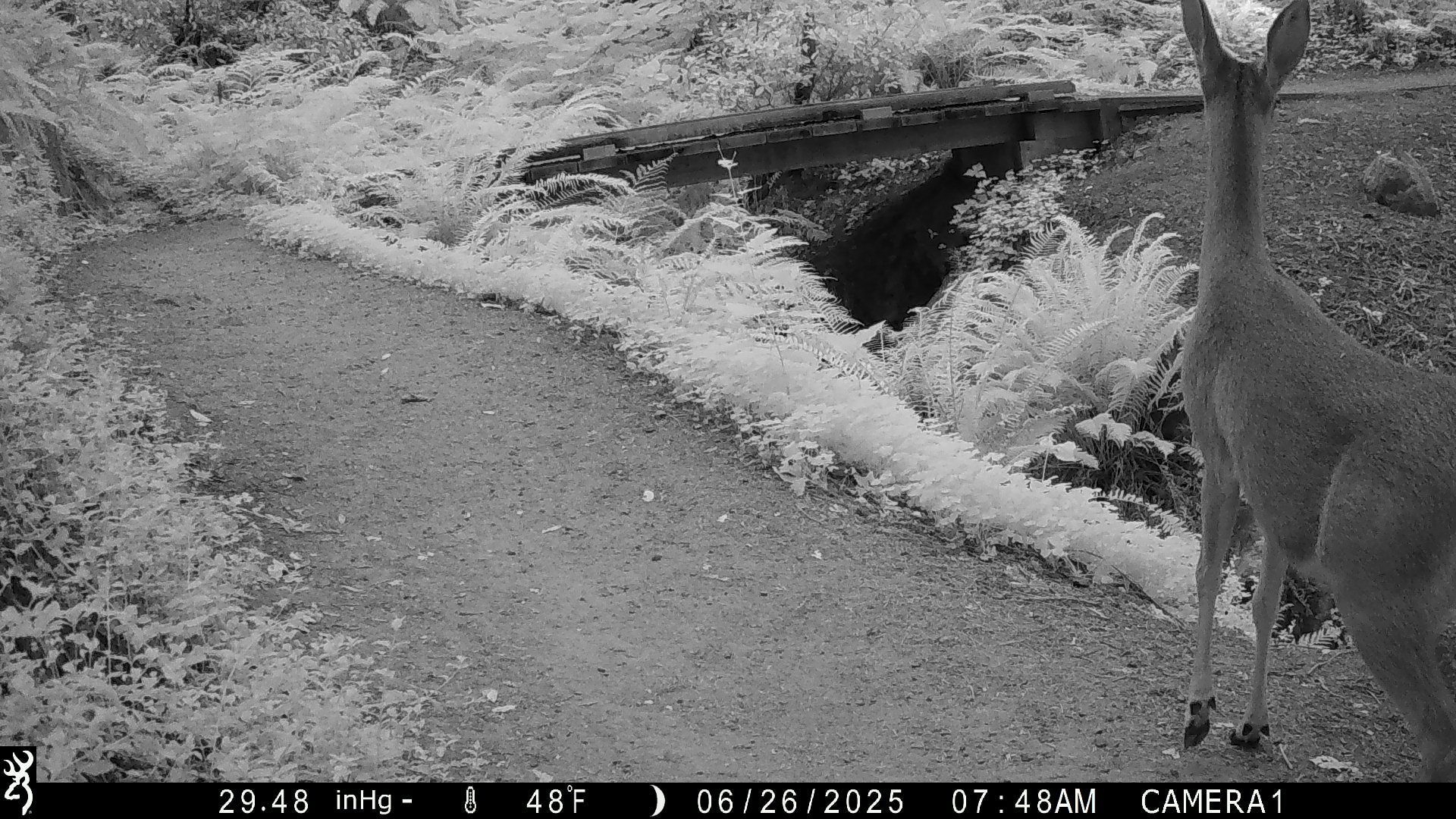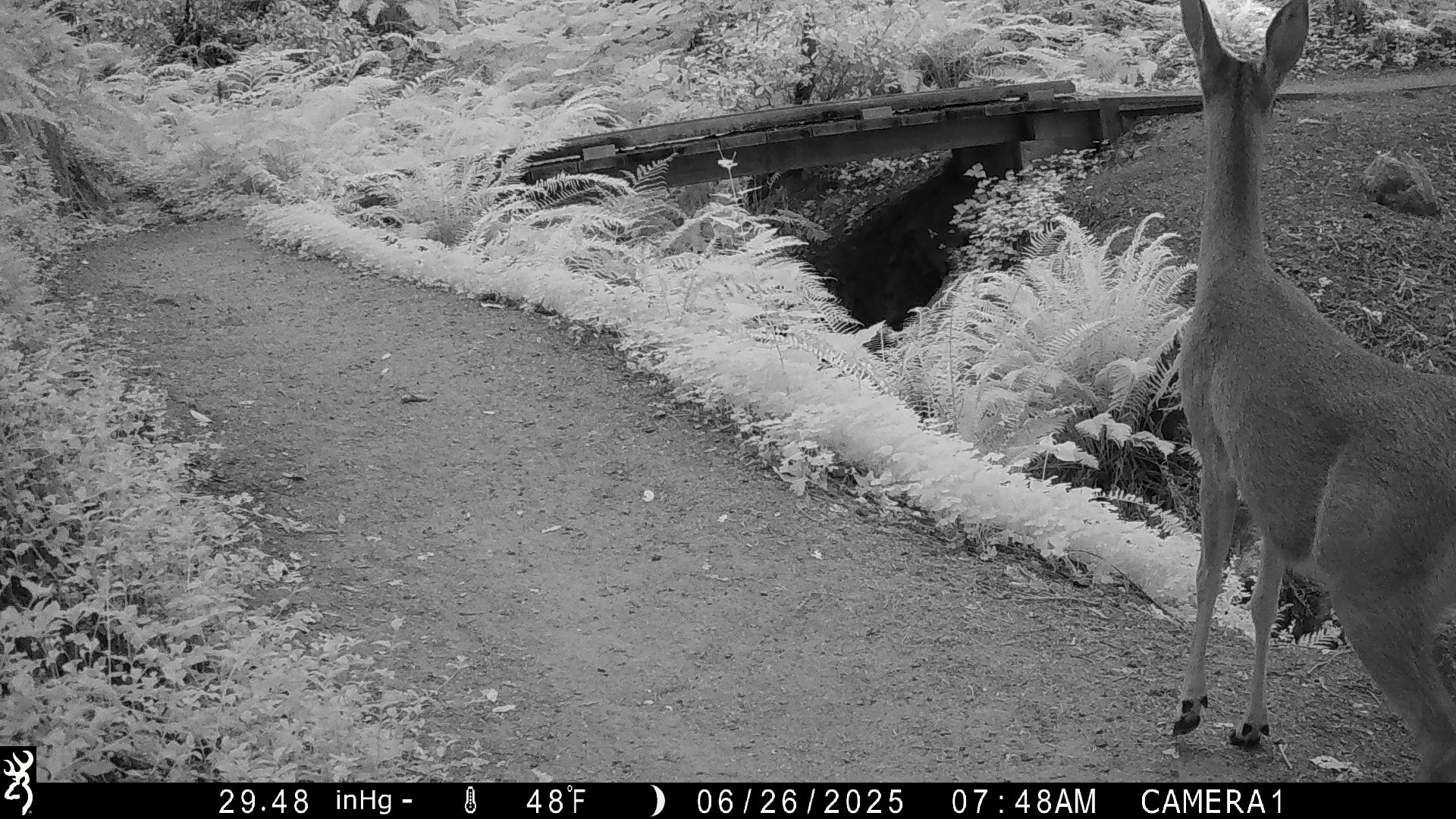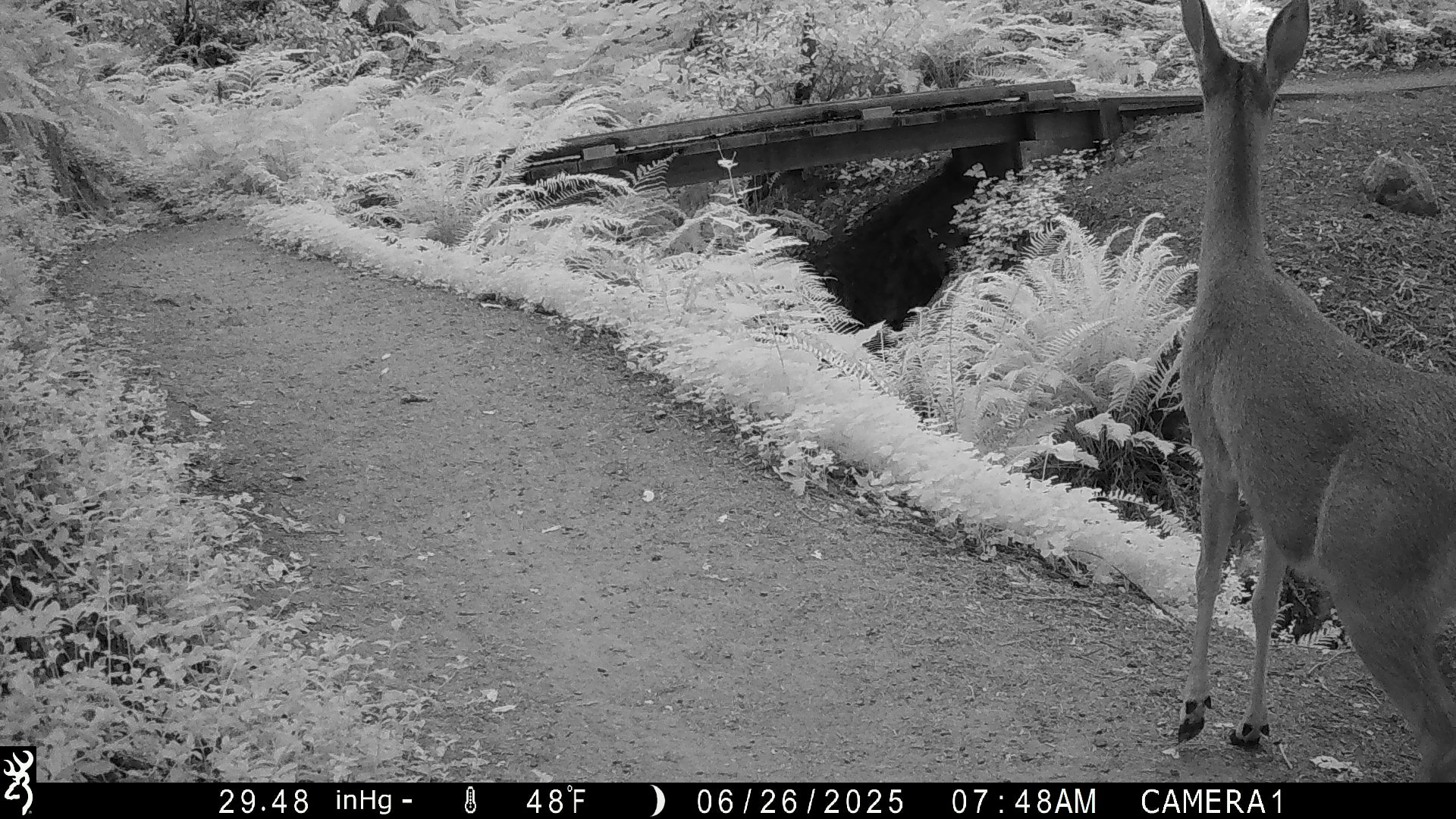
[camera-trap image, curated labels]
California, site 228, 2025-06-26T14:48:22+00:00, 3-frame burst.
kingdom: Animalia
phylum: Chordata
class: Mammalia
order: Artiodactyla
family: Cervidae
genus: Odocoileus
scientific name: Odocoileus hemionus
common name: mule deer